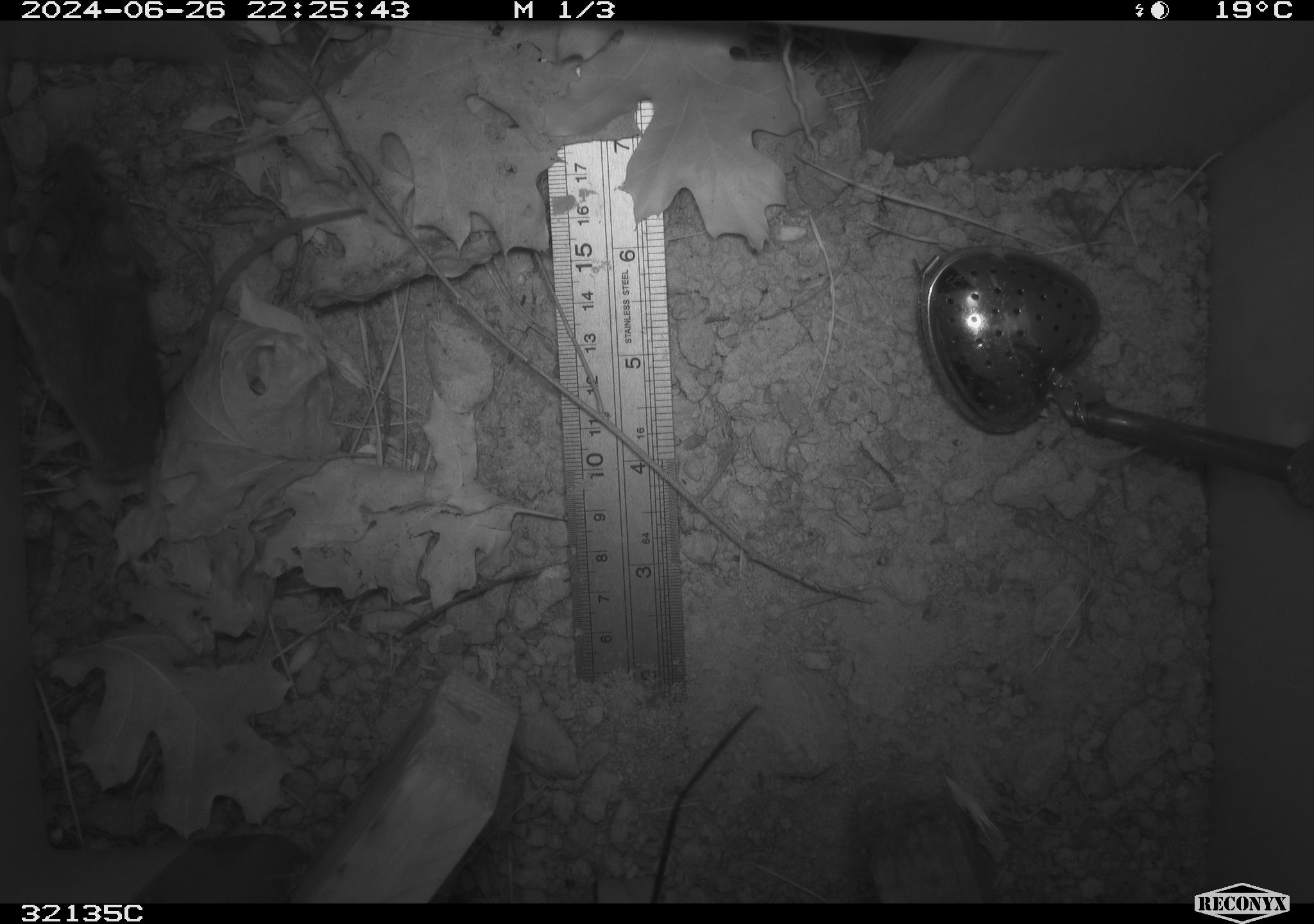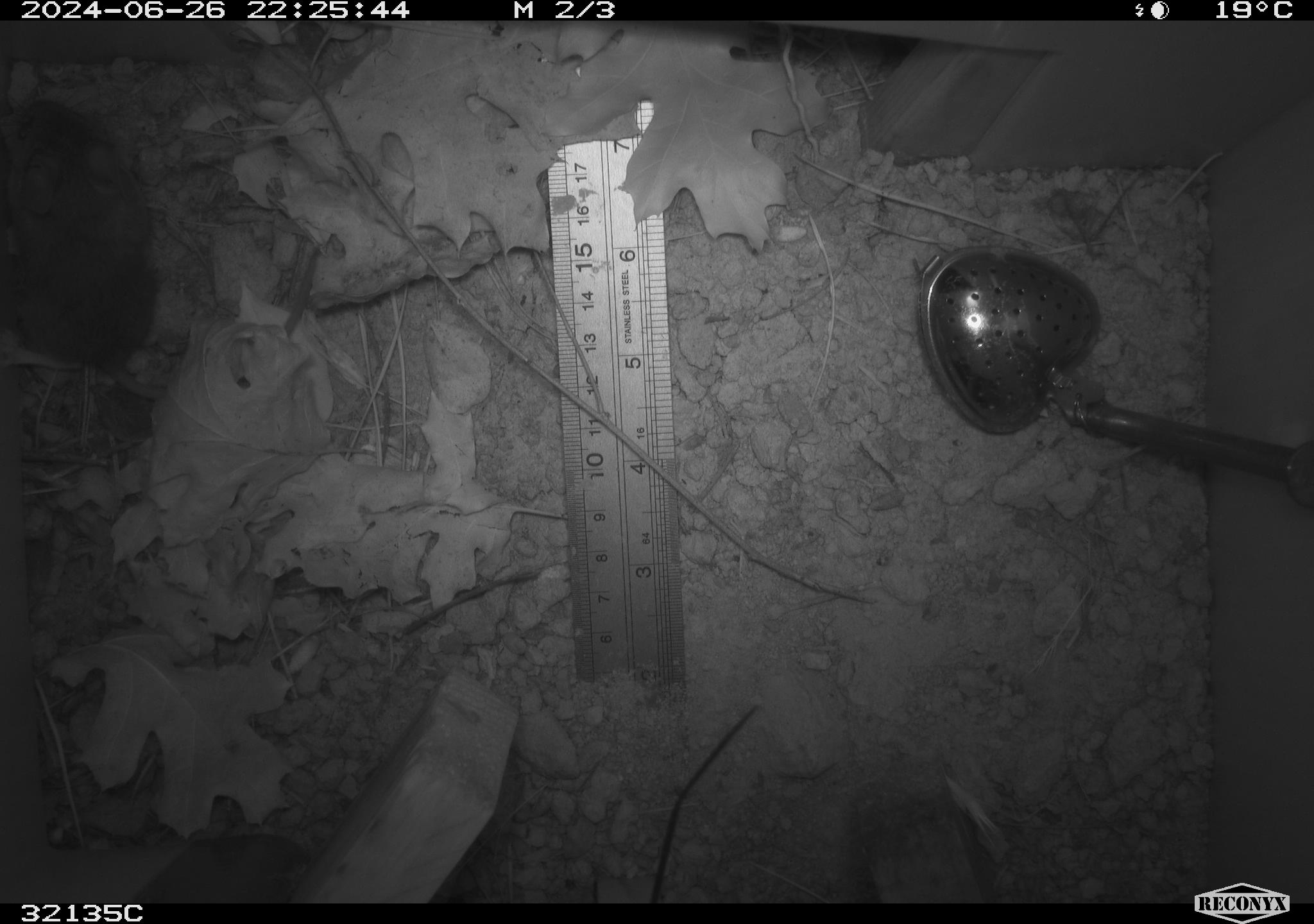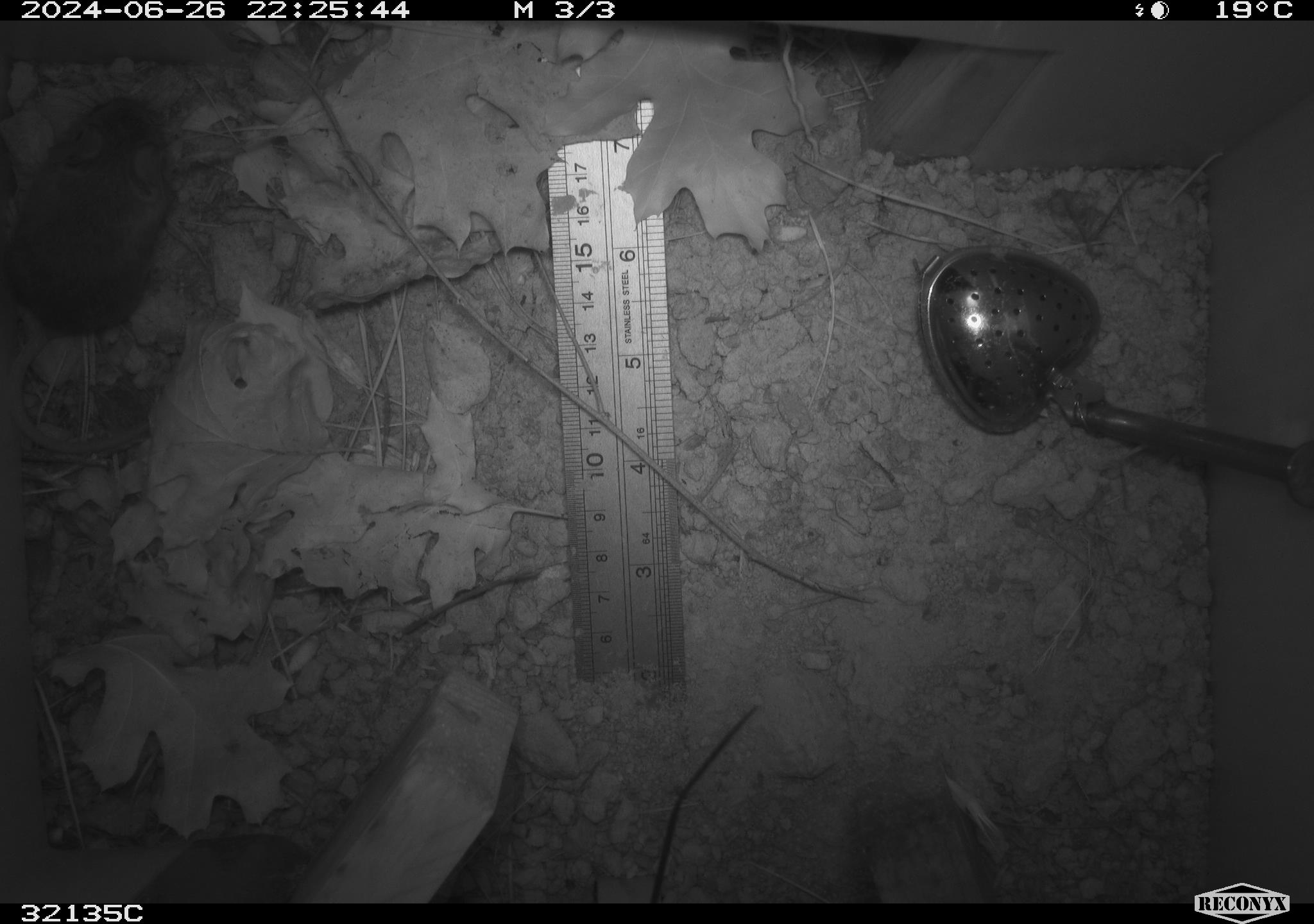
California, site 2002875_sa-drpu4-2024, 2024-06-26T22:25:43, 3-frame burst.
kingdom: Animalia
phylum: Chordata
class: Mammalia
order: Rodentia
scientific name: Rodentia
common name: mouse species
Mouse species (Rodentia).